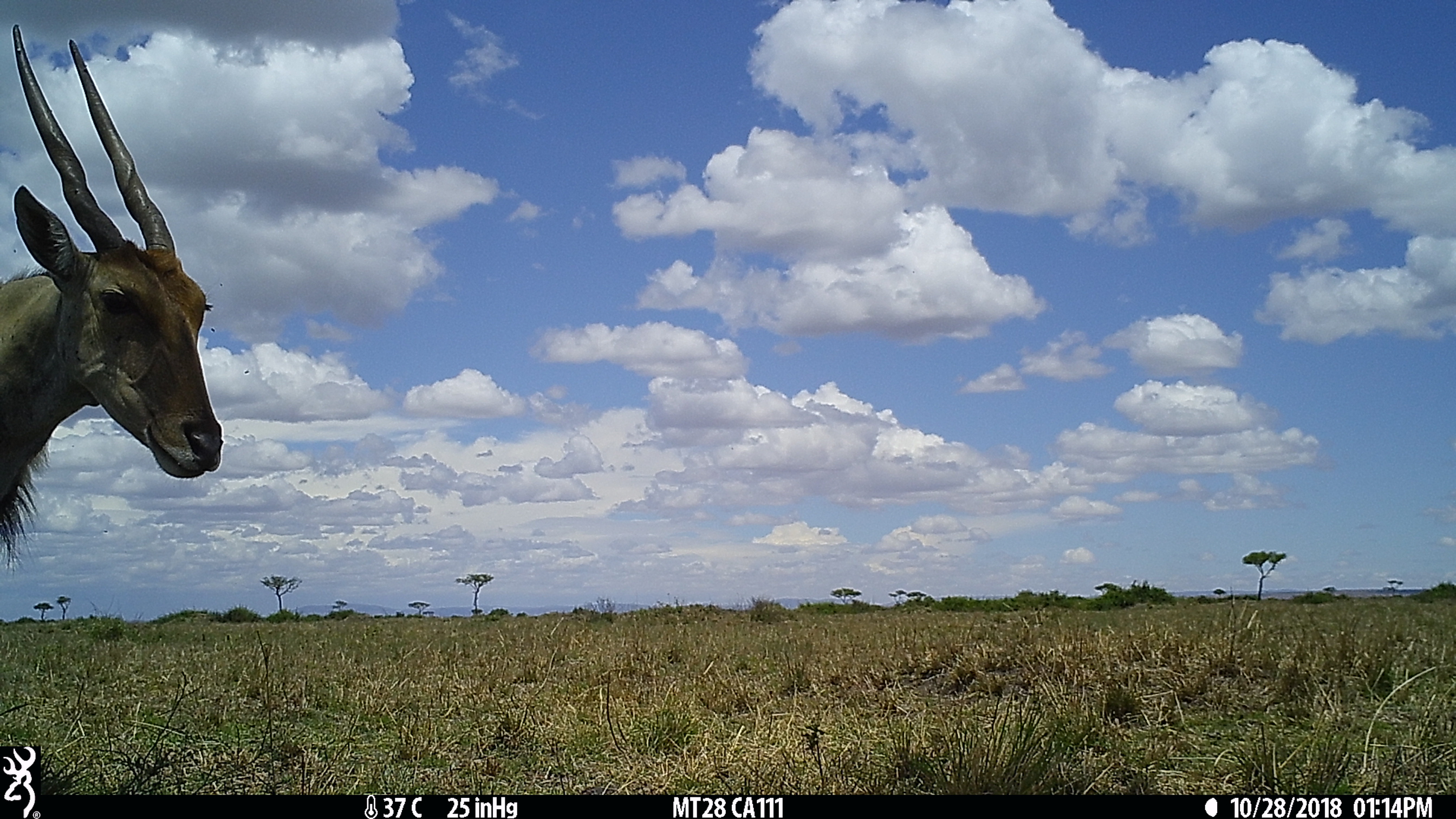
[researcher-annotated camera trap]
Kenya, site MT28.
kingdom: Animalia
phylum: Chordata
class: Mammalia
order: Artiodactyla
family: Bovidae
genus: Tragelaphus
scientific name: Tragelaphus oryx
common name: eland